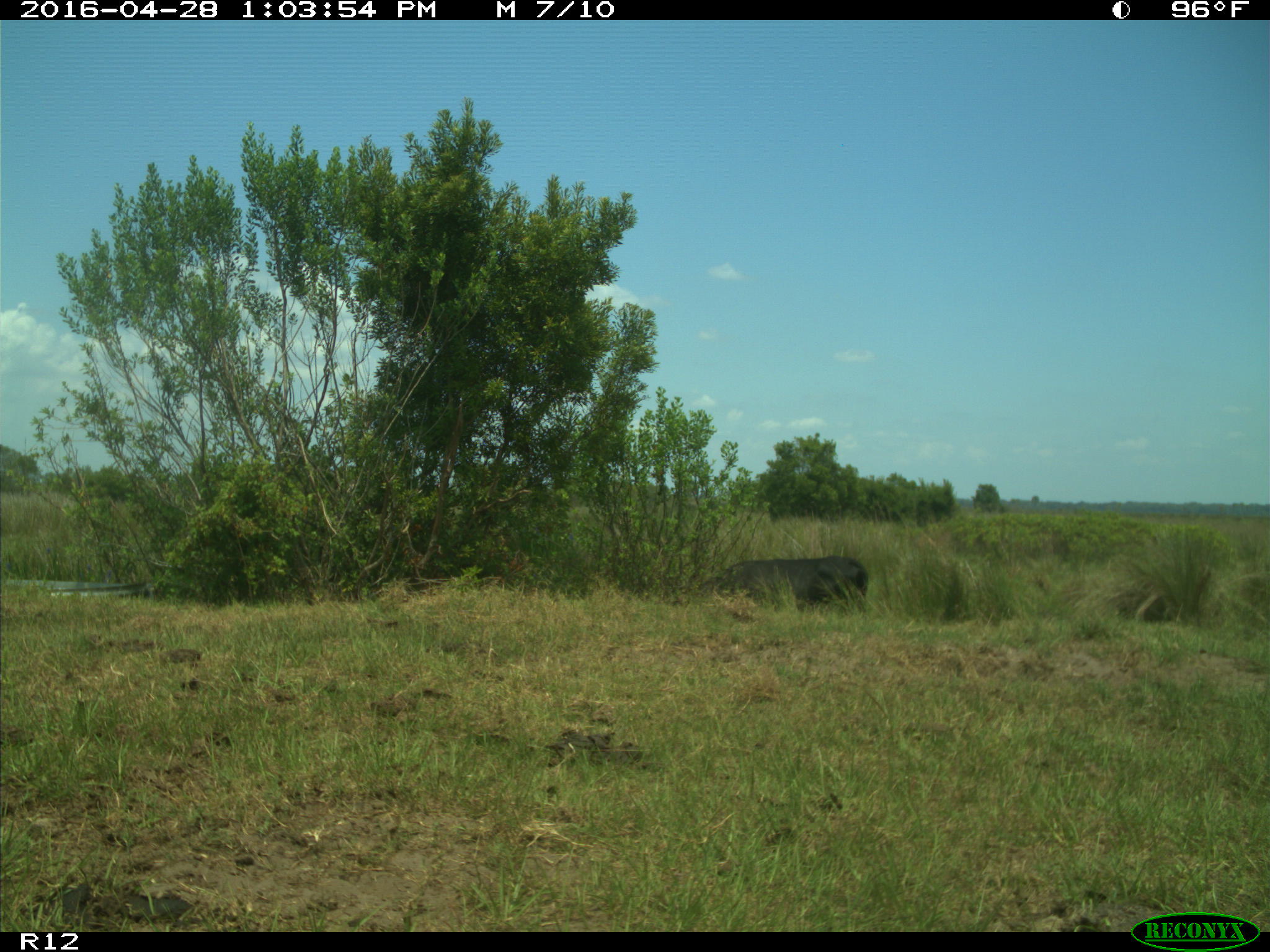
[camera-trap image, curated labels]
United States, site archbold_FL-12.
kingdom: Animalia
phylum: Chordata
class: Mammalia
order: Artiodactyla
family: Bovidae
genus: Bos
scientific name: Bos taurus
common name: domestic cow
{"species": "Bos taurus (domestic cow)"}